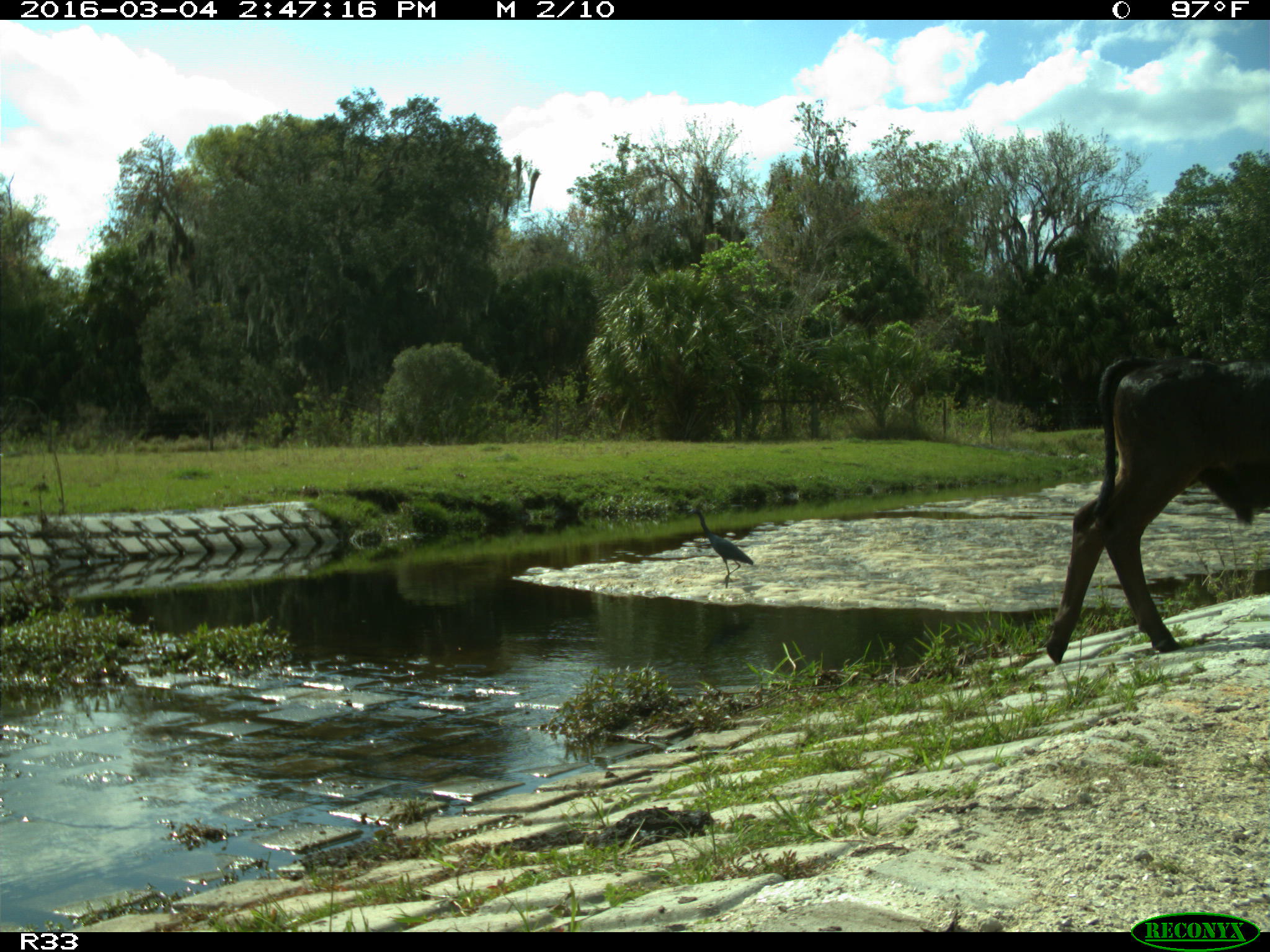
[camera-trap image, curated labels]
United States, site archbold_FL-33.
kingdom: Animalia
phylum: Chordata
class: Mammalia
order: Artiodactyla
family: Bovidae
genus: Bos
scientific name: Bos taurus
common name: domestic cow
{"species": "Bos taurus (domestic cow)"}